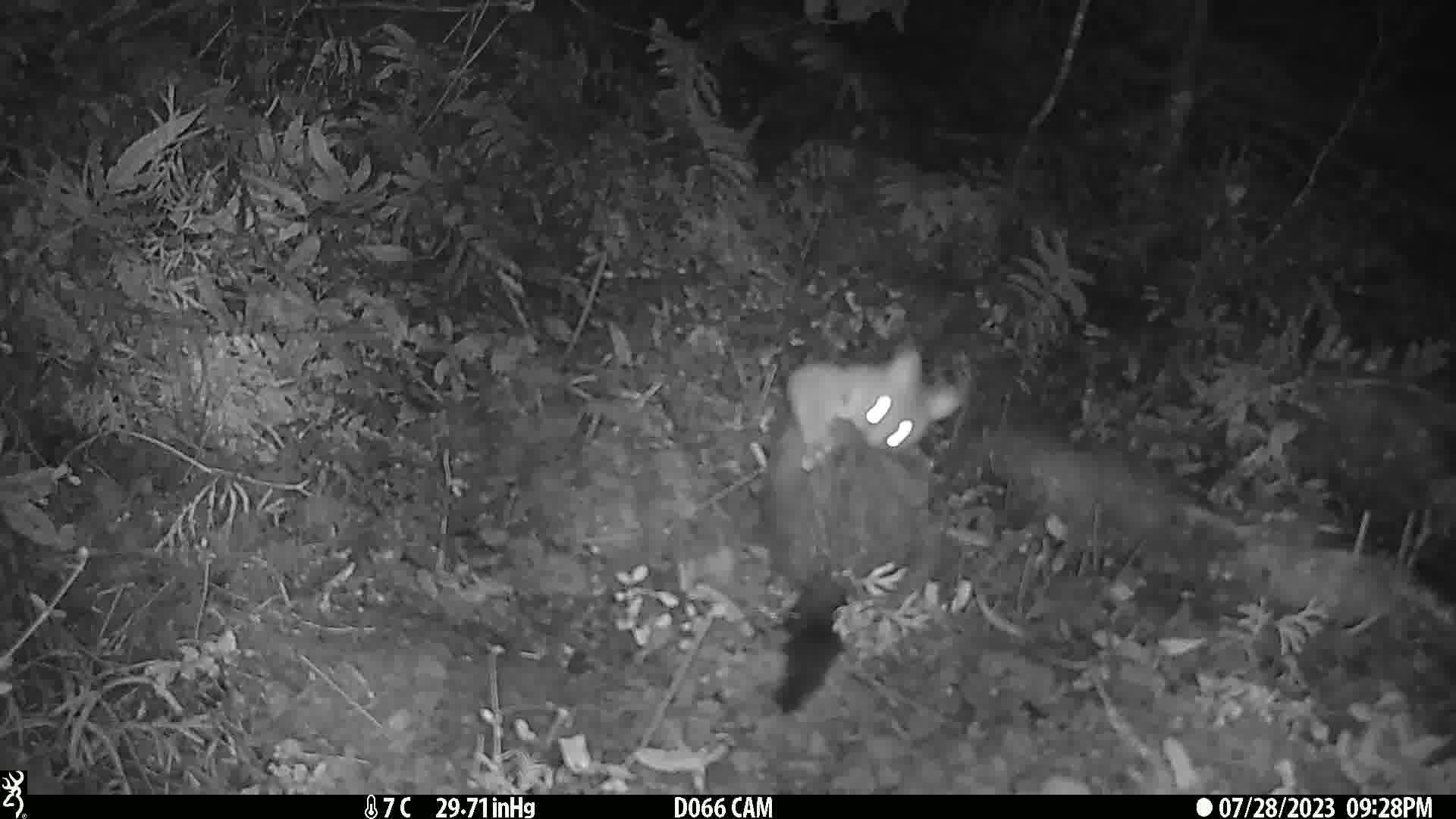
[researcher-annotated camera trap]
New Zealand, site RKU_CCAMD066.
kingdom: Animalia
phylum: Chordata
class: Mammalia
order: Diprotodontia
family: Phalangeridae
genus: Trichosurus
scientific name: Trichosurus vulpecula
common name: common brushtail possum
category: possum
Possum (common brushtail possum) (Trichosurus vulpecula).